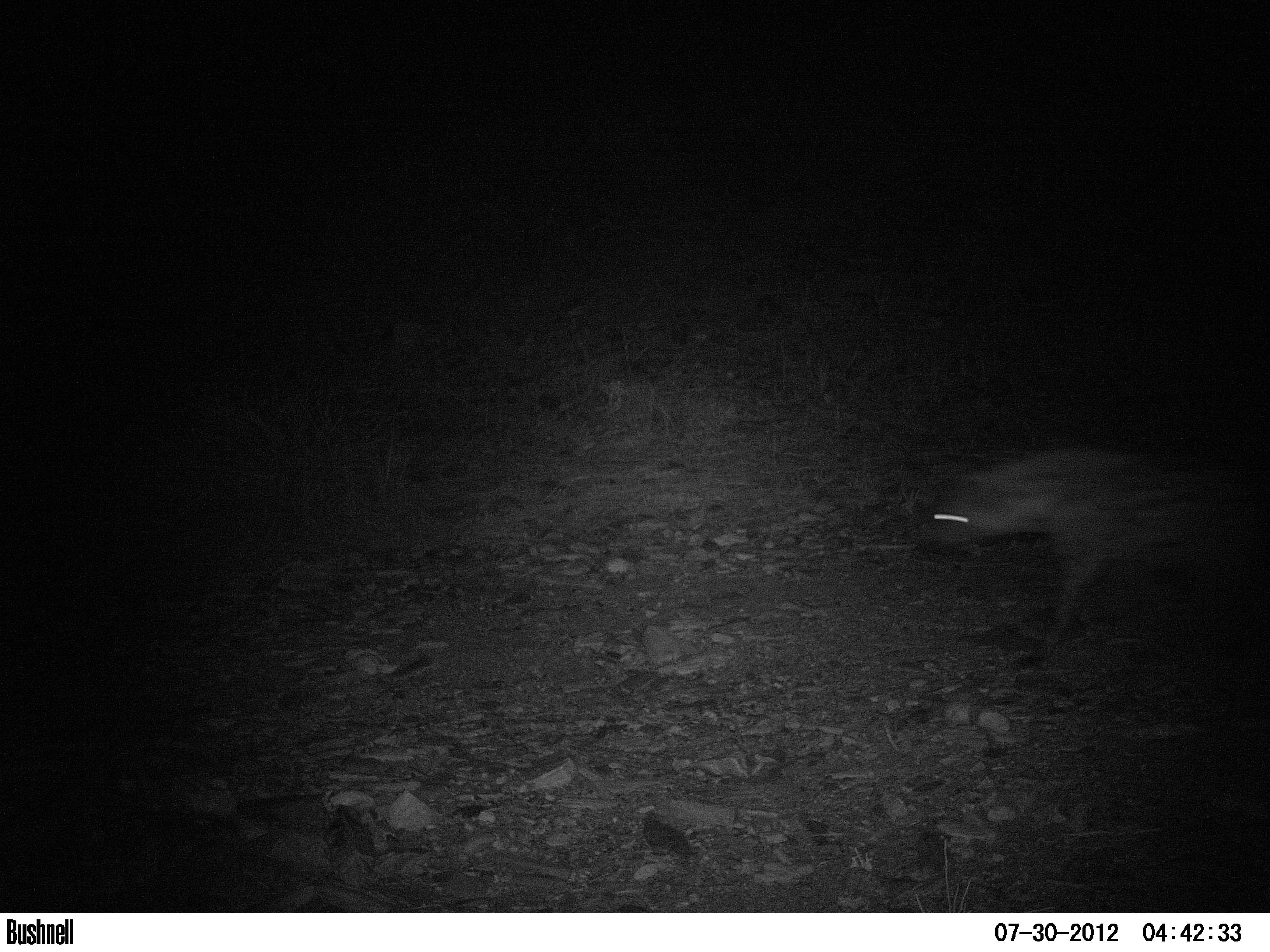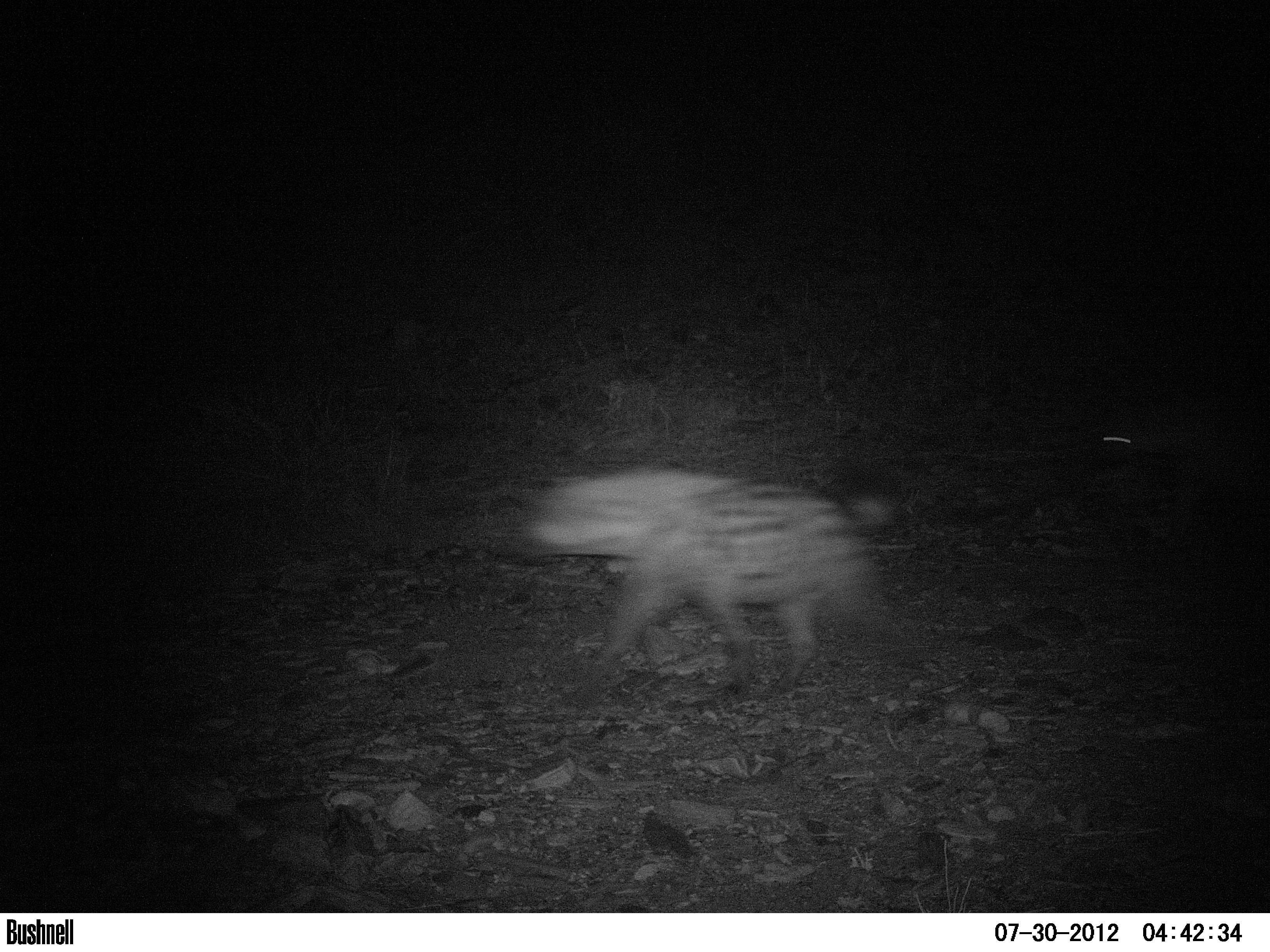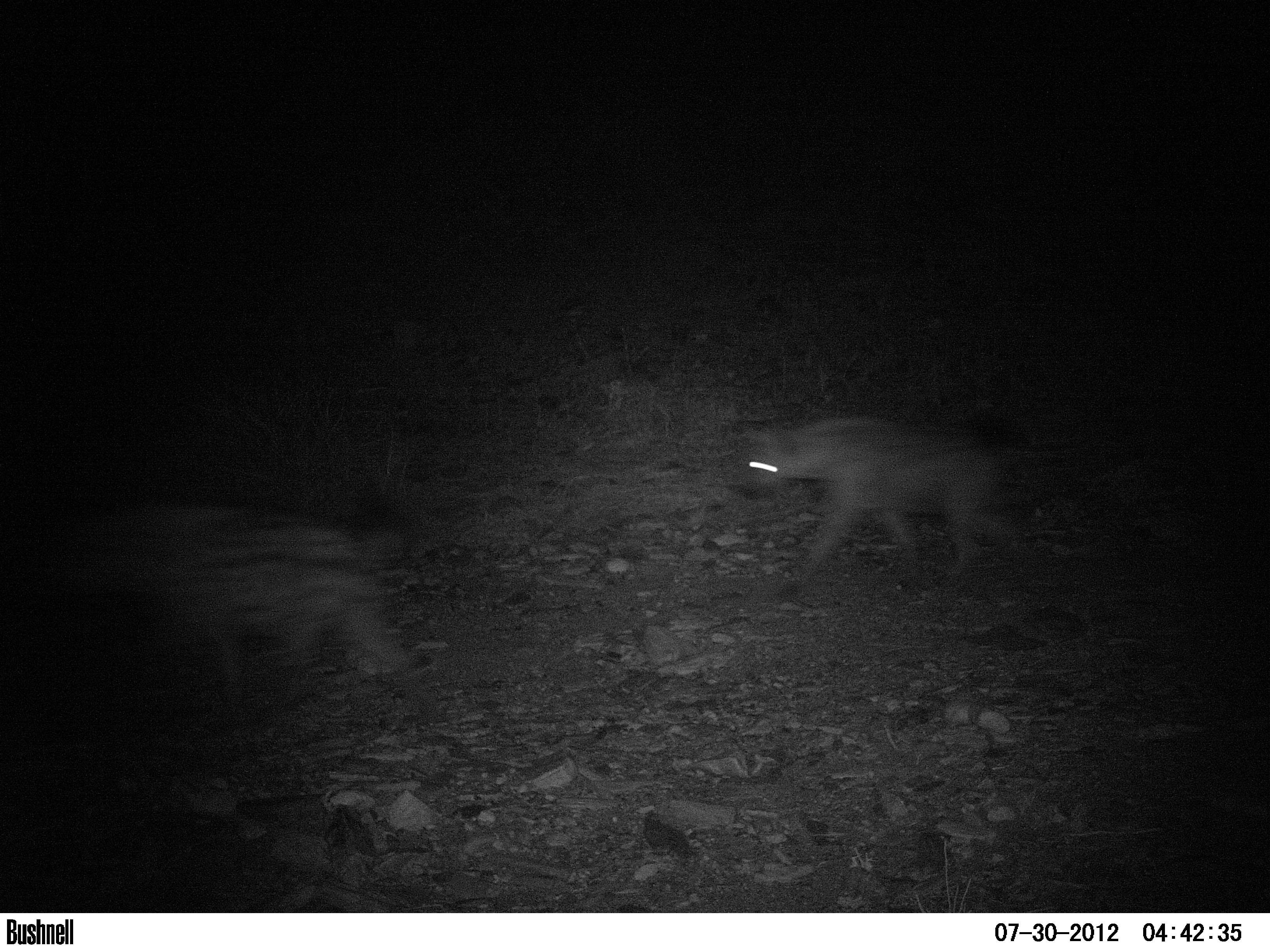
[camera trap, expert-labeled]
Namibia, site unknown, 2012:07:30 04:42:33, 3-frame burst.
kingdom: Animalia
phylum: Chordata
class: Mammalia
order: Carnivora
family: Hyaenidae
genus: Crocuta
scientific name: Crocuta crocuta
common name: spotted hyena